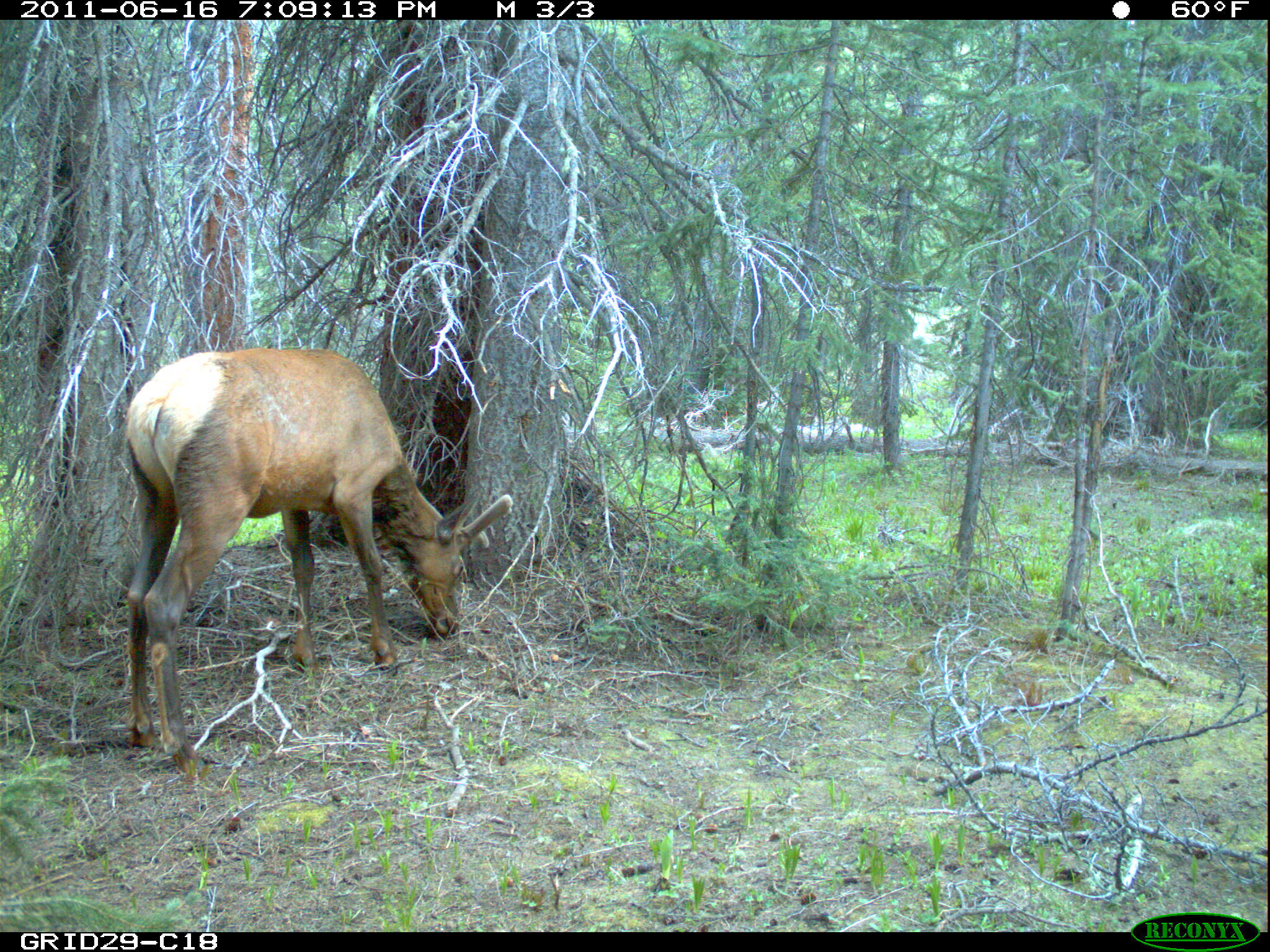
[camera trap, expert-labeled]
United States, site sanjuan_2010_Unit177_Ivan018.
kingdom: Animalia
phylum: Chordata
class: Mammalia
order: Artiodactyla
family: Cervidae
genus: Cervus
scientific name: Cervus elaphus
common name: red deer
Cervus elaphus (red deer).